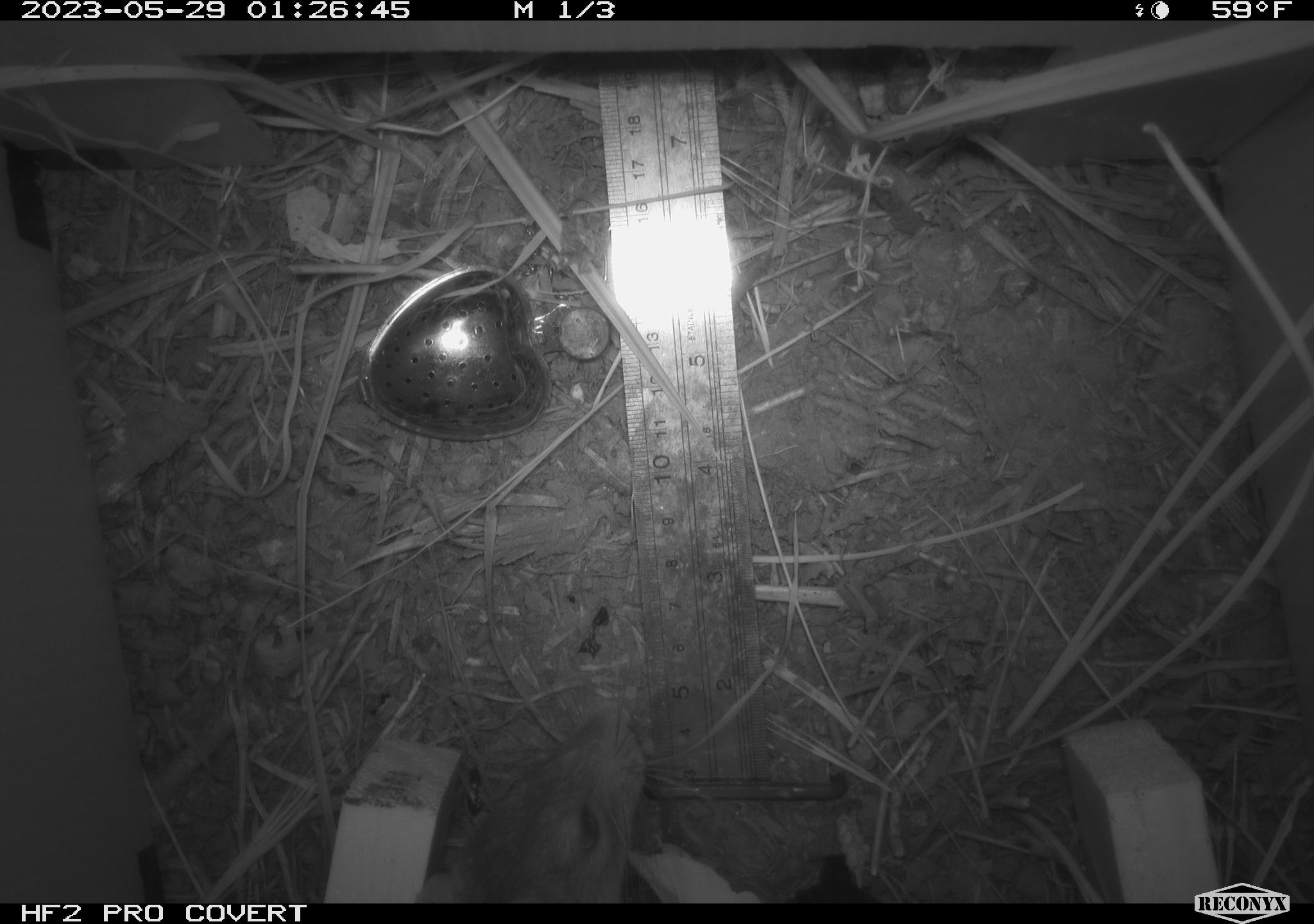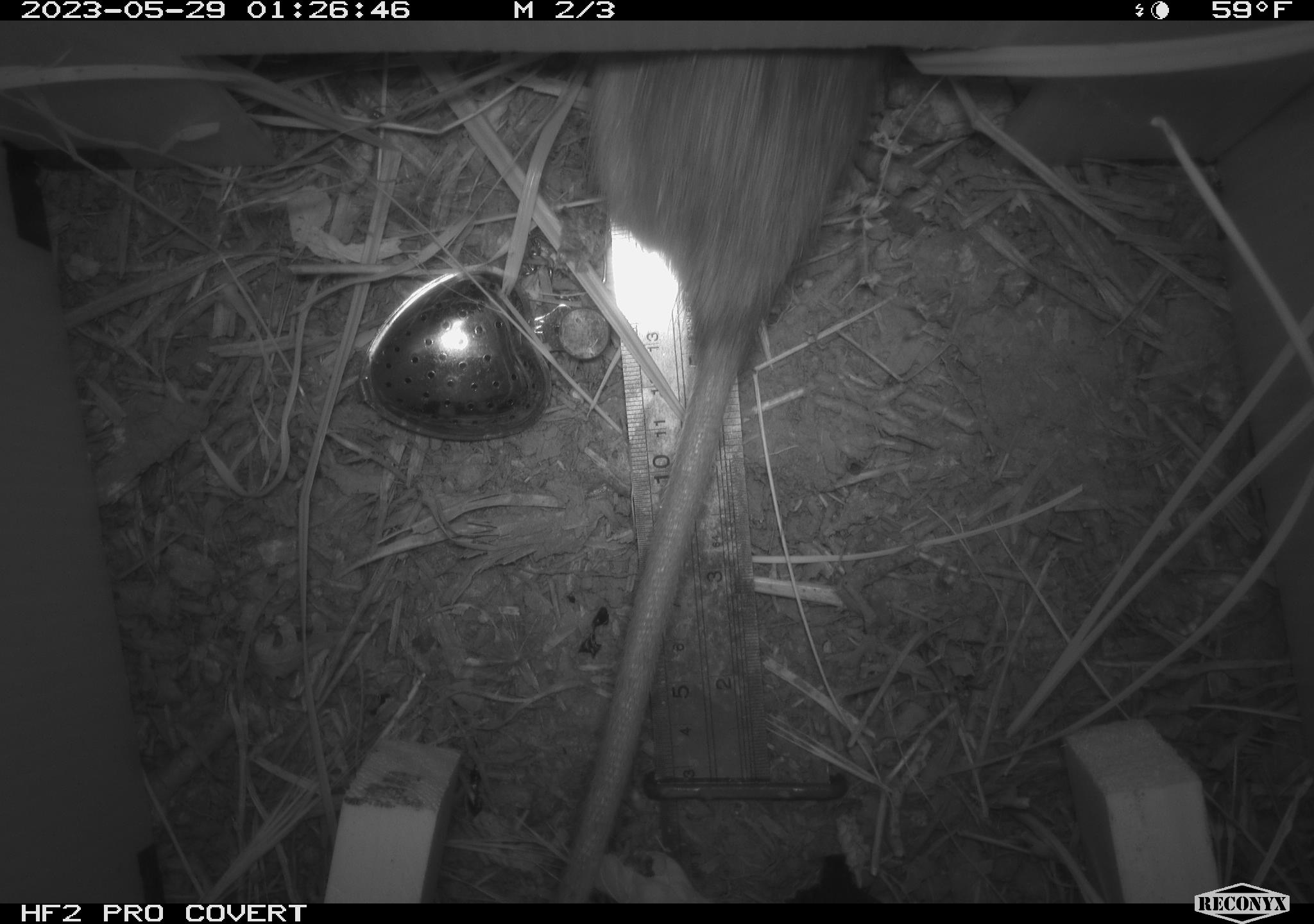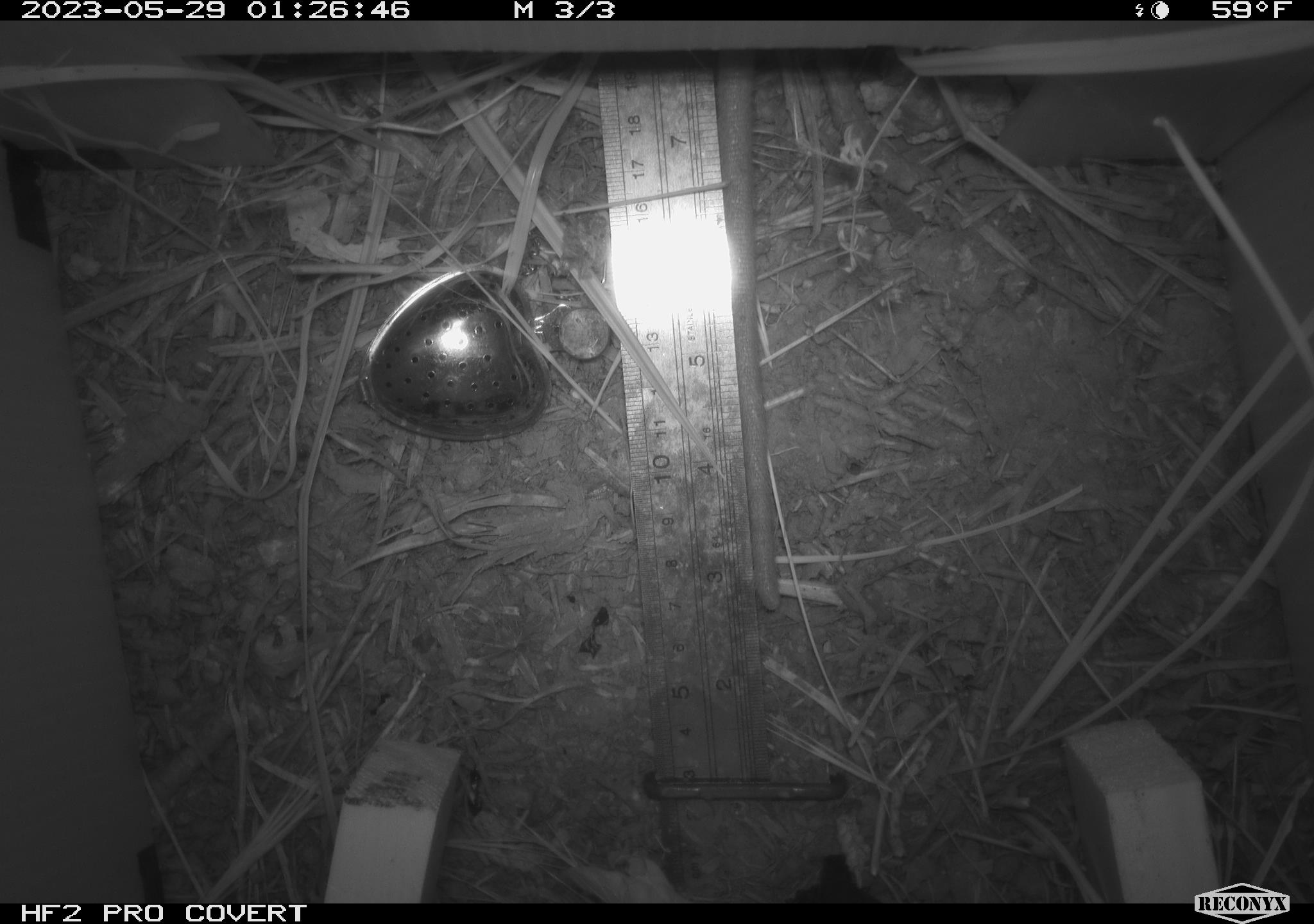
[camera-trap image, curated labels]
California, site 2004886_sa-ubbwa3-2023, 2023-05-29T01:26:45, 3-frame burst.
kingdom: Animalia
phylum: Chordata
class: Mammalia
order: Rodentia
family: Muridae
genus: Rattus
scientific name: Rattus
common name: rat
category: rattus species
Rattus species (rat) (Rattus).